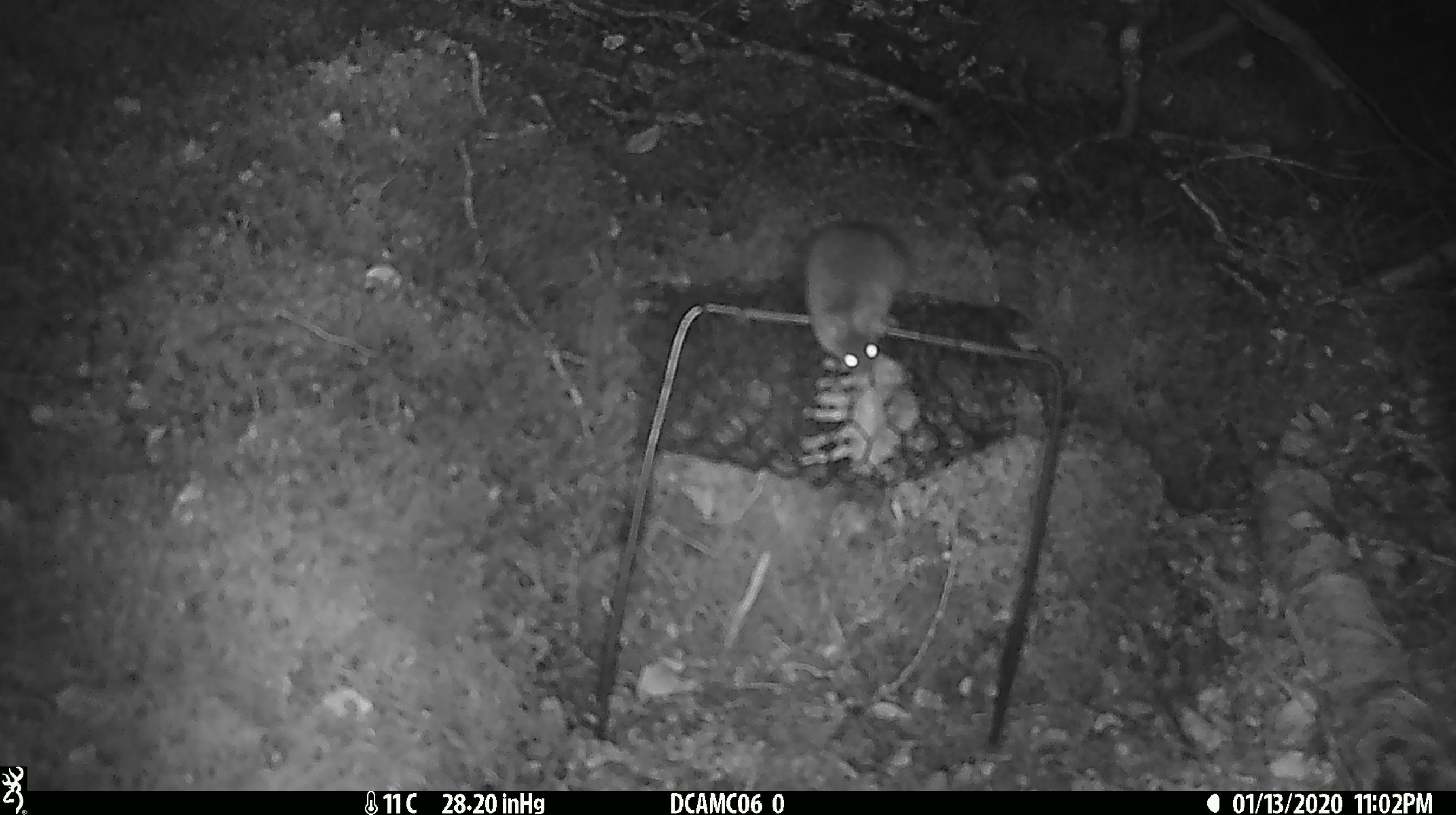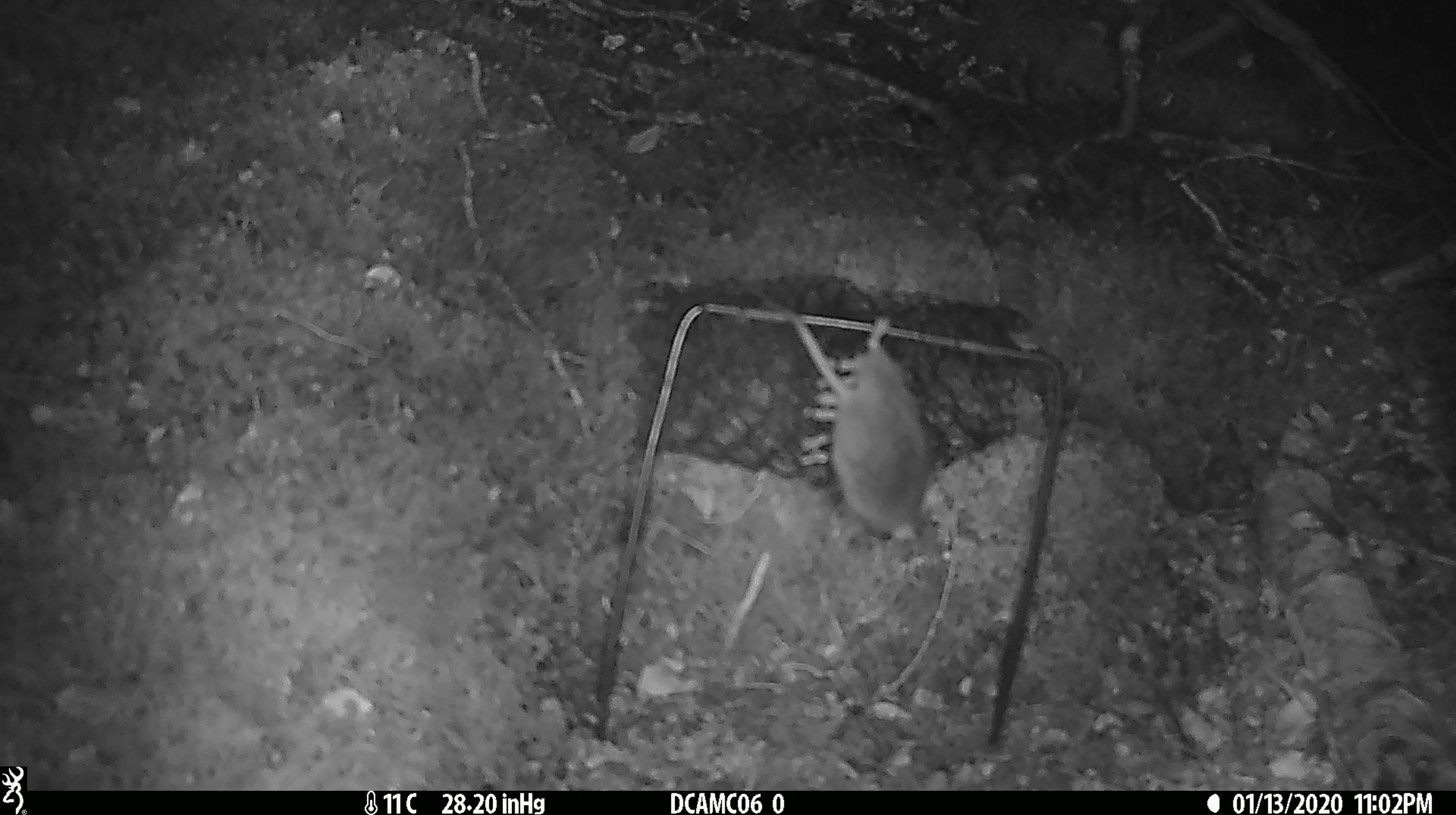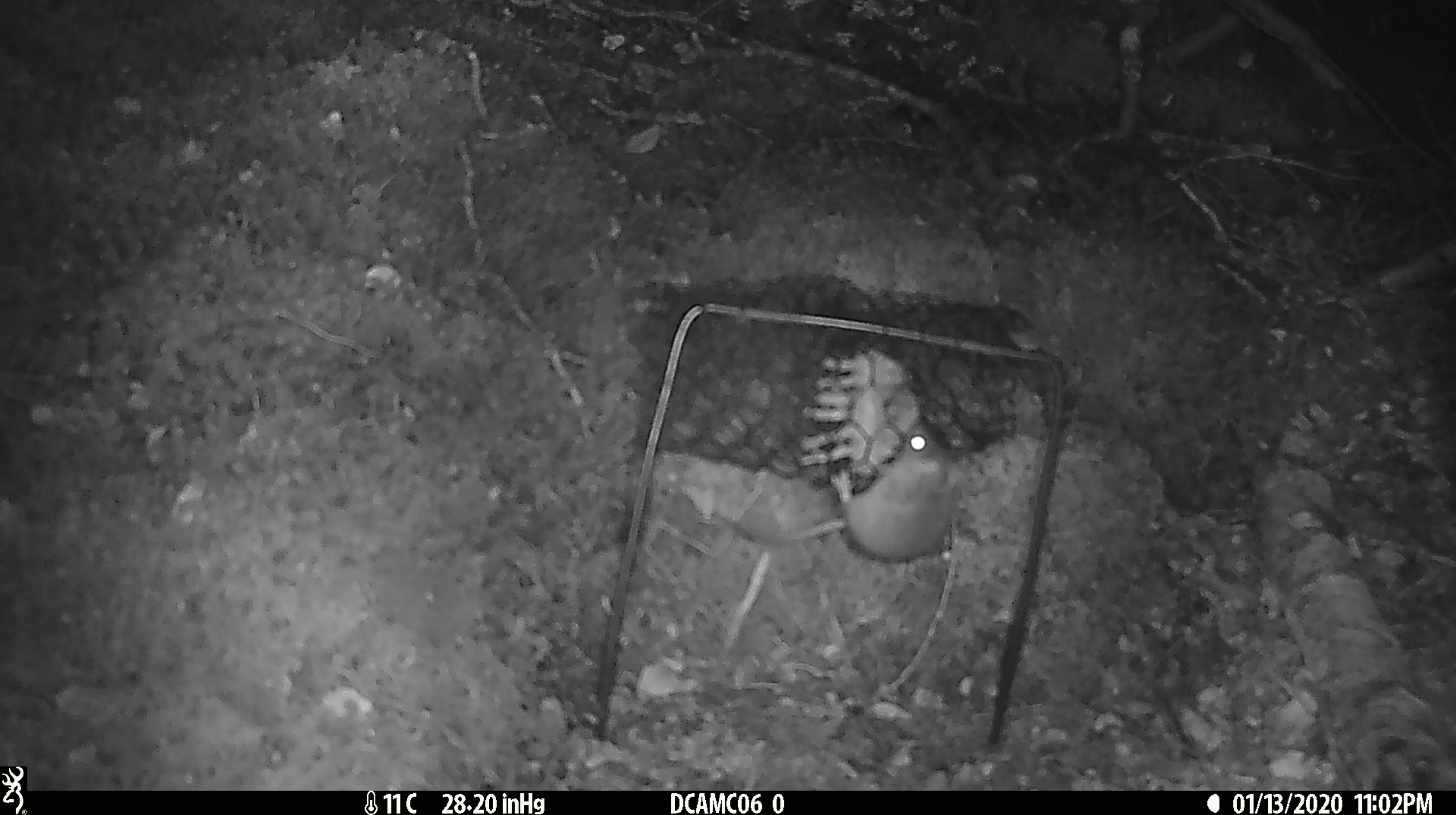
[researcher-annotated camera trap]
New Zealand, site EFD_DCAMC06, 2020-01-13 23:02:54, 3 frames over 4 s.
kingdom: Animalia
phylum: Chordata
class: Mammalia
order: Rodentia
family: Muridae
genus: Mus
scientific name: Mus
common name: mouse